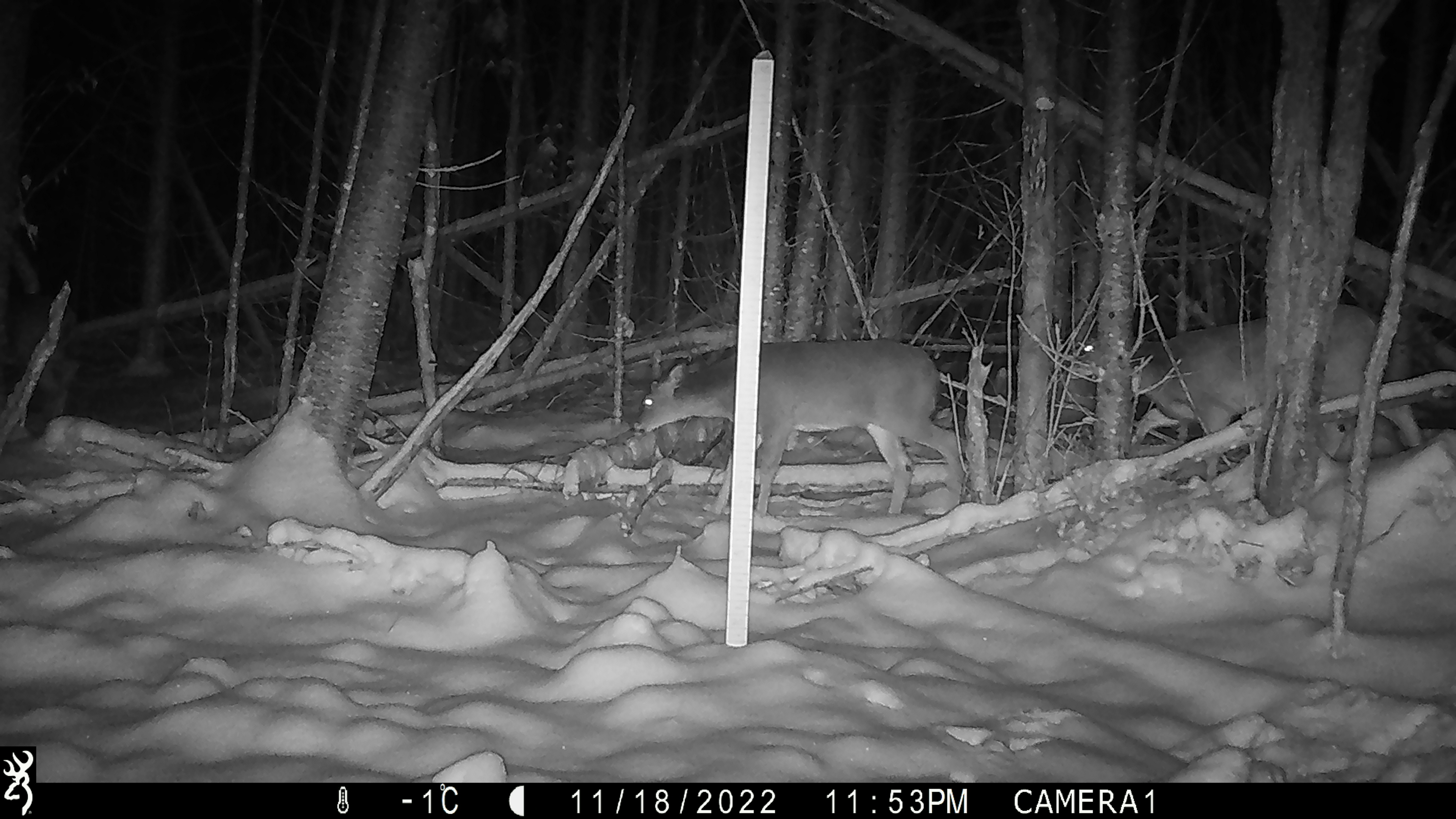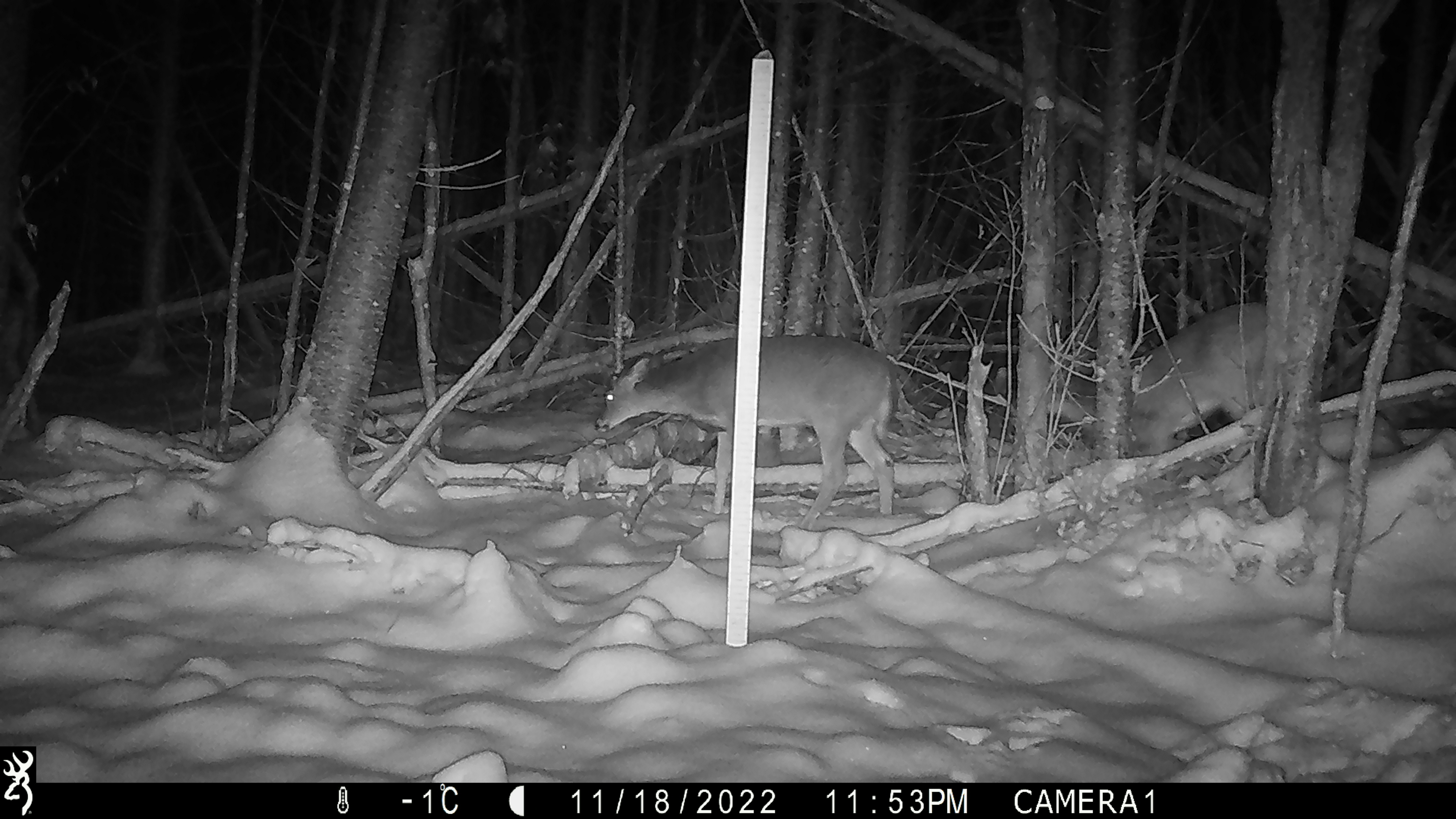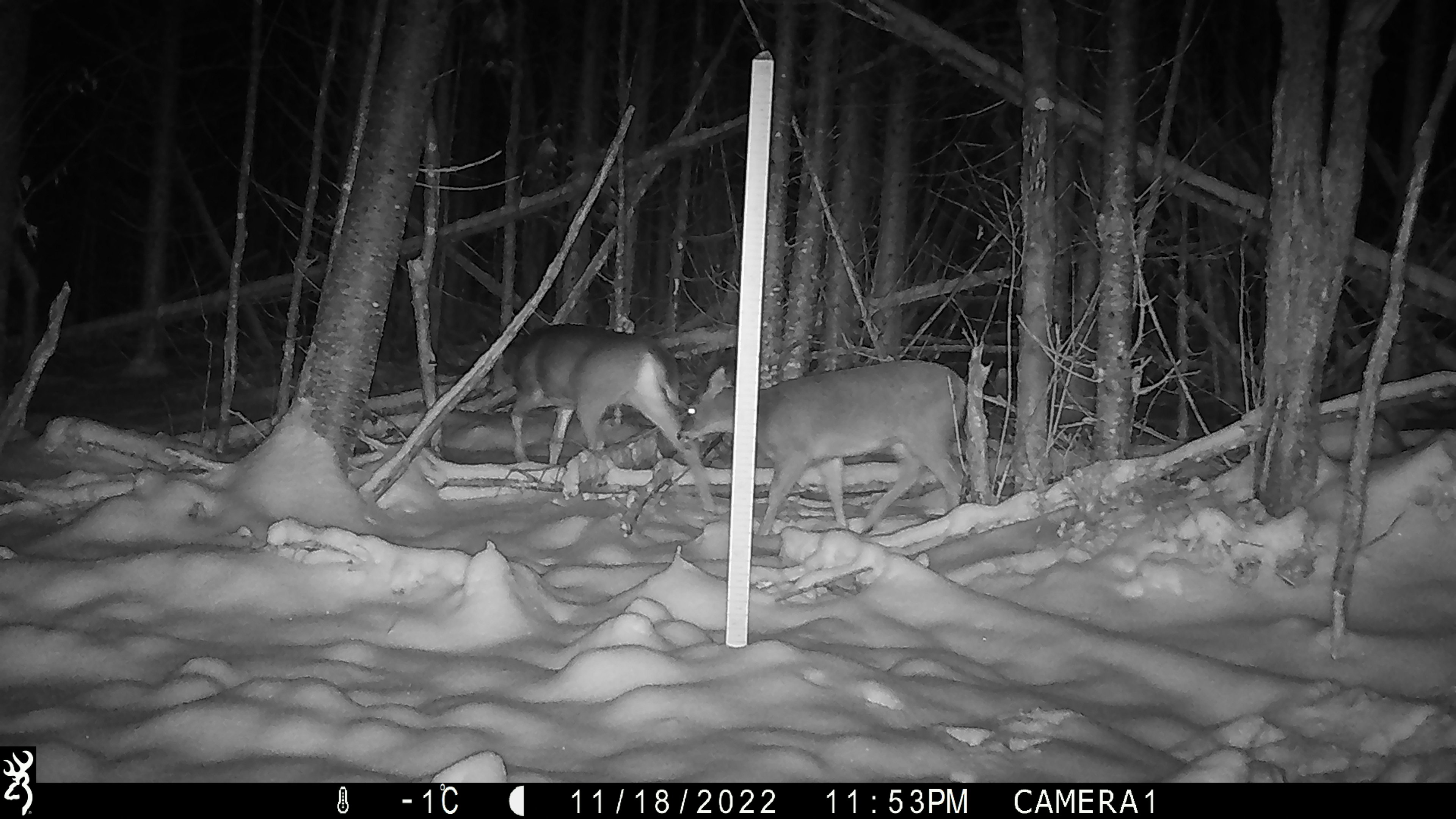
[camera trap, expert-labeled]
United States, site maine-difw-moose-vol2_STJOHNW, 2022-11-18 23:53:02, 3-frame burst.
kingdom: Animalia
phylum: Chordata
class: Mammalia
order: Artiodactyla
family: Cervidae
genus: Odocoileus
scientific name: Odocoileus virginianus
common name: white-tailed deer